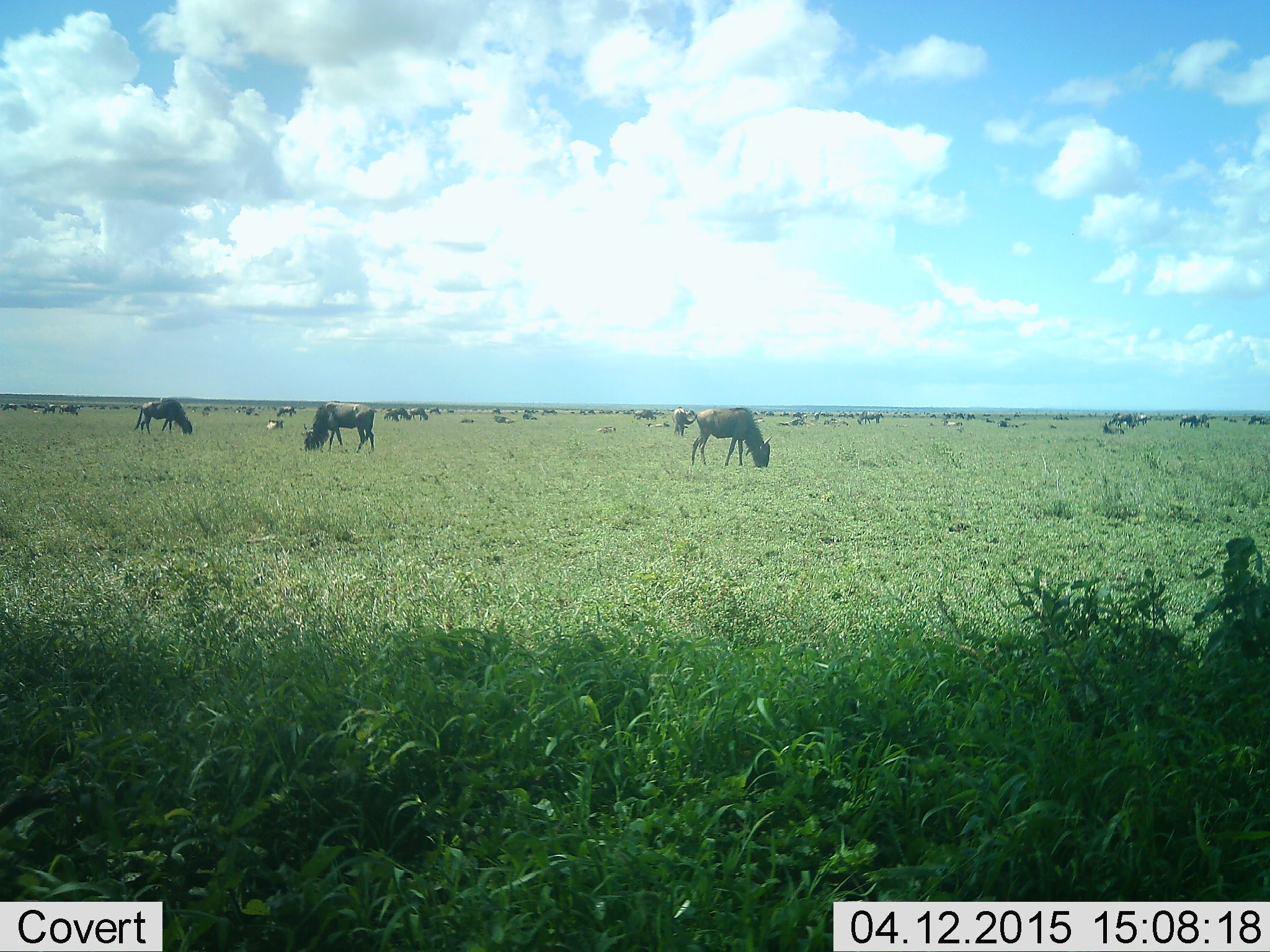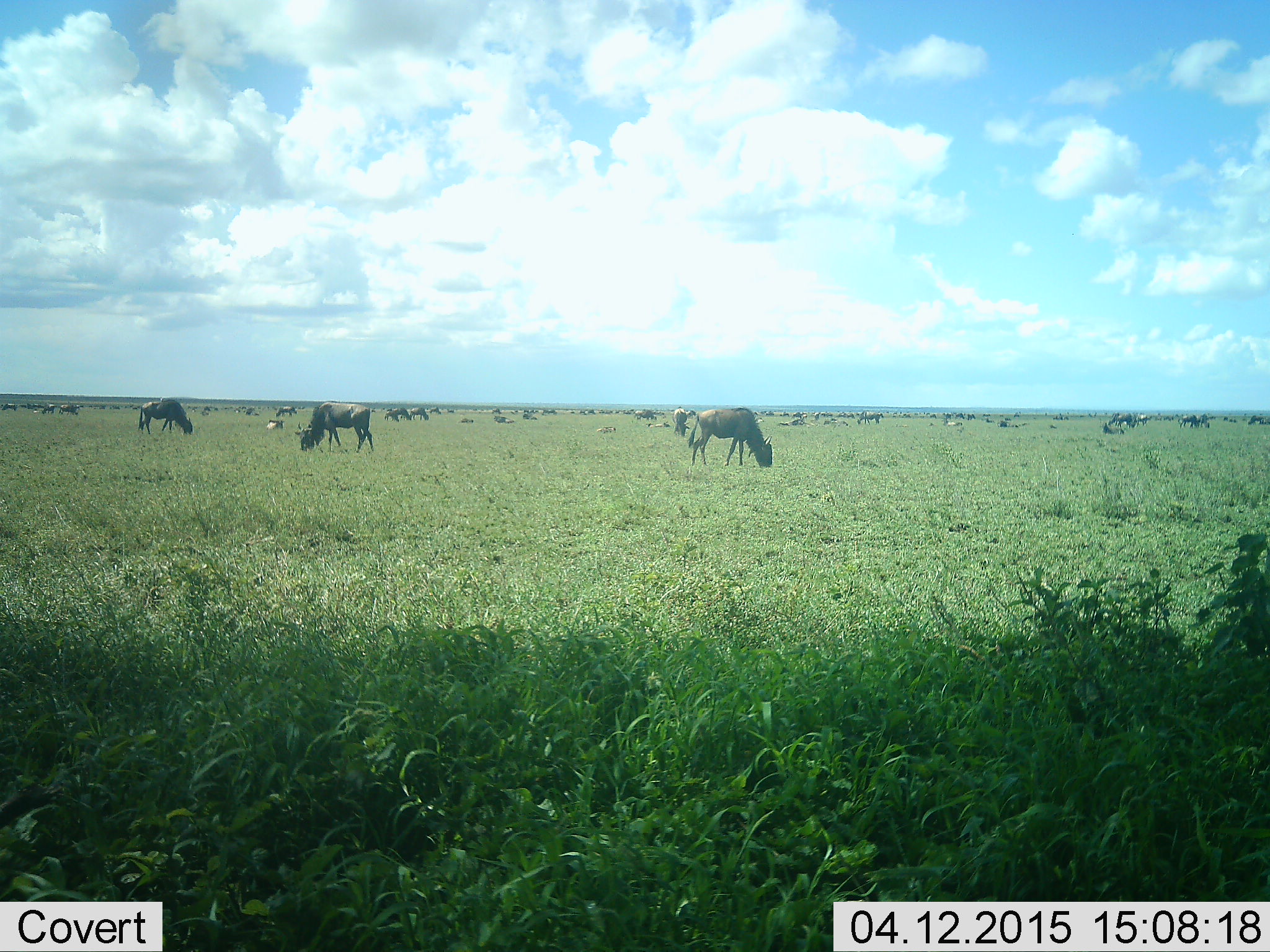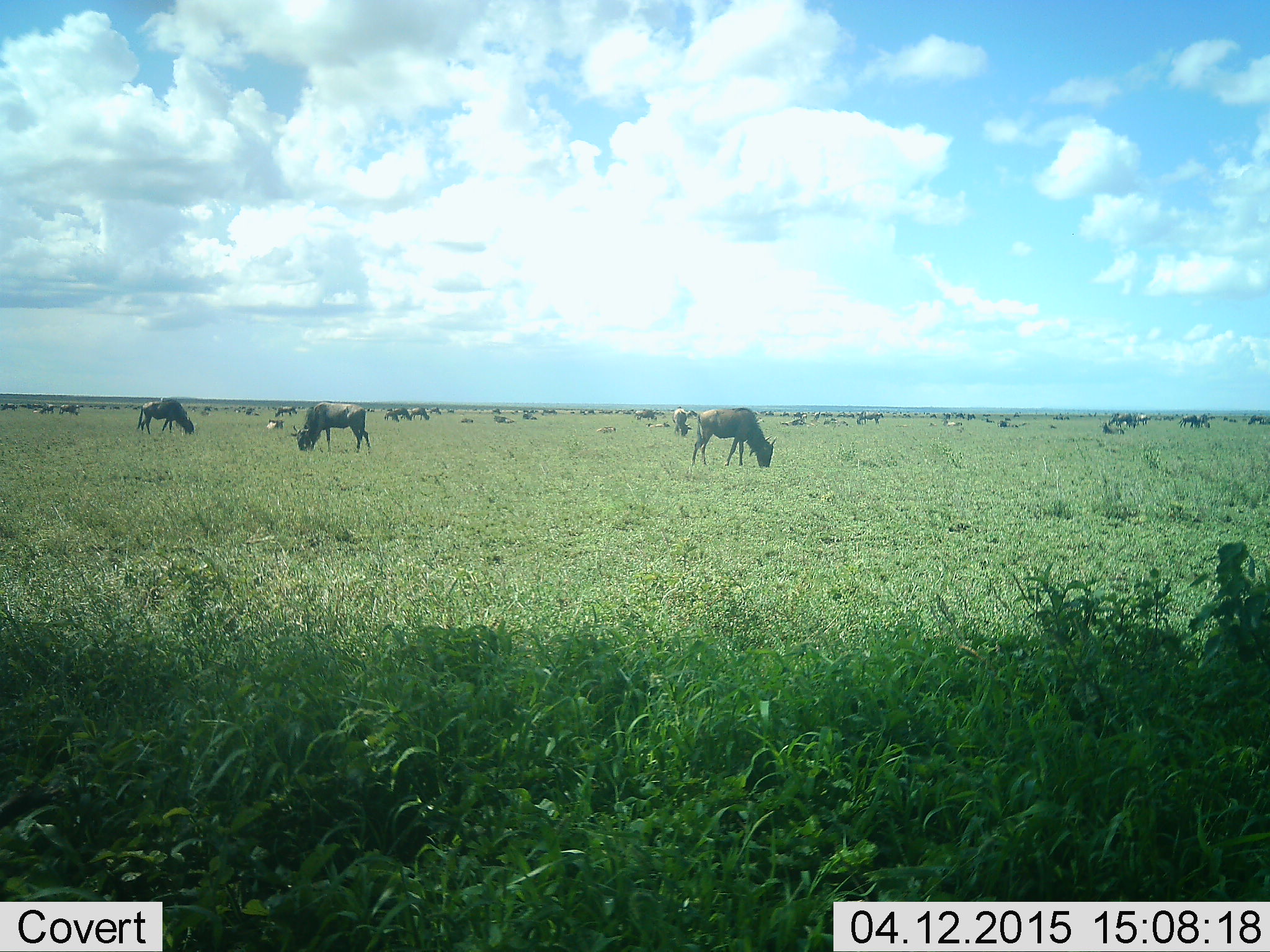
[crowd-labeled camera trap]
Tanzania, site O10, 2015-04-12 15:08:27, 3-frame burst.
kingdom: Animalia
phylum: Chordata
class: Mammalia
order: Artiodactyla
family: Bovidae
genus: Connochaetes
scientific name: Connochaetes taurinus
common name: blue wildebeest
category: wildebeest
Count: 11-50.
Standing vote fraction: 56%.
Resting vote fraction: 0%.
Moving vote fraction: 22%.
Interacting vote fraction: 0%.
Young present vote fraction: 0%.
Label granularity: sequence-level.